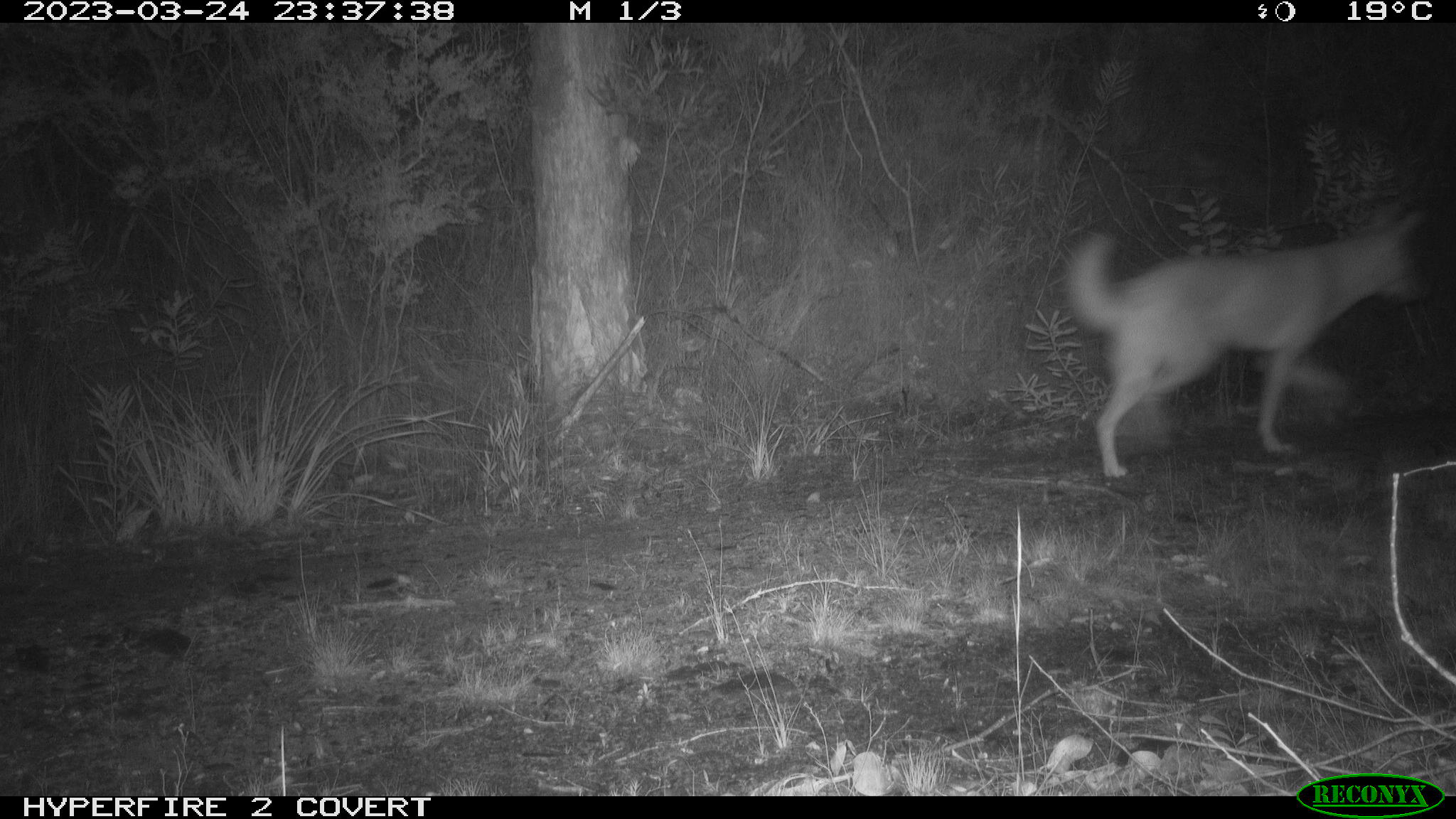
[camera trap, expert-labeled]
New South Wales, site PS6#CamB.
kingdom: Animalia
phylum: Chordata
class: Mammalia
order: Carnivora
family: Canidae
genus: Canis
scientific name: Canis familiaris dingo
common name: dingo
Dingo (Canis familiaris dingo).